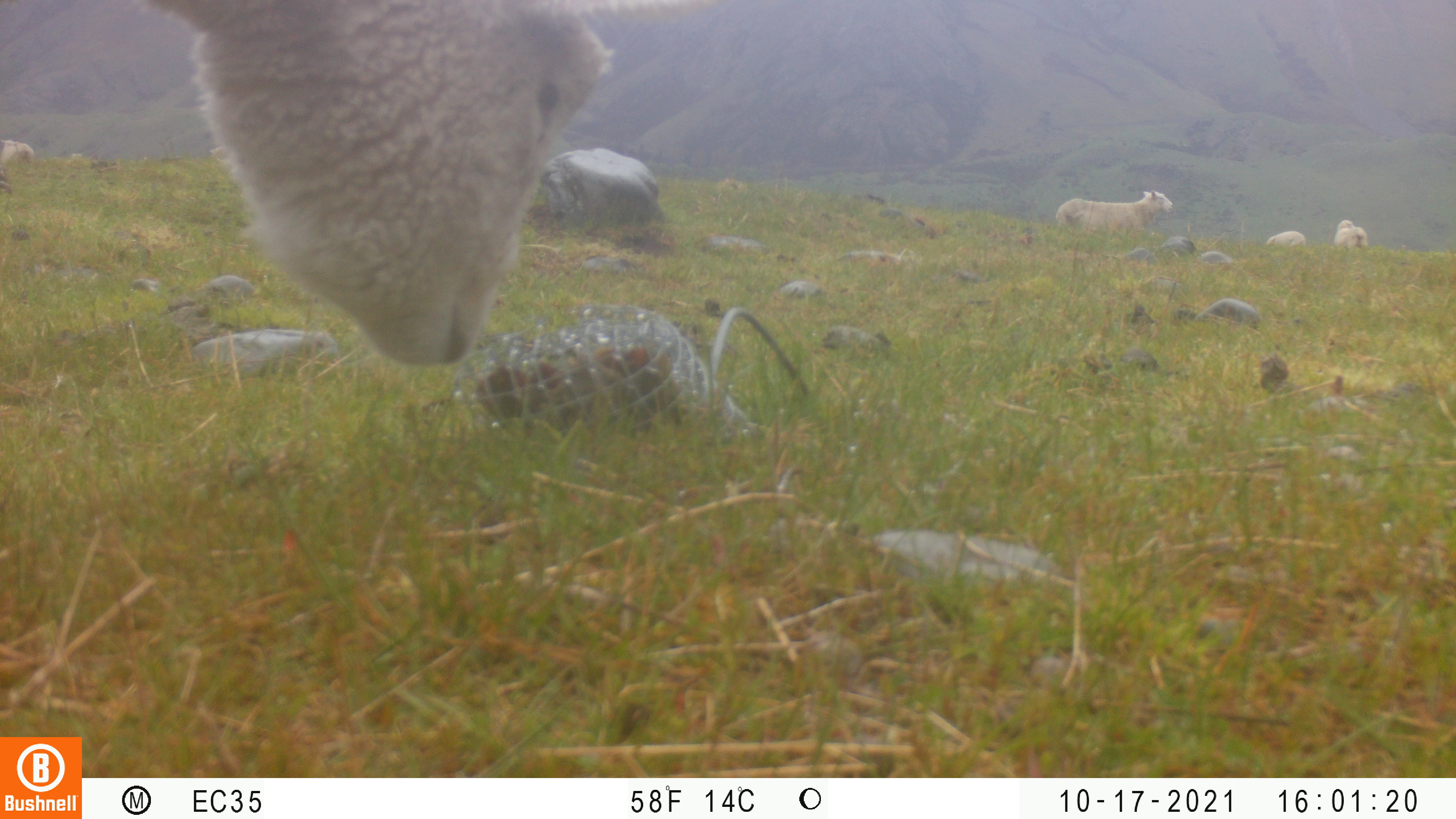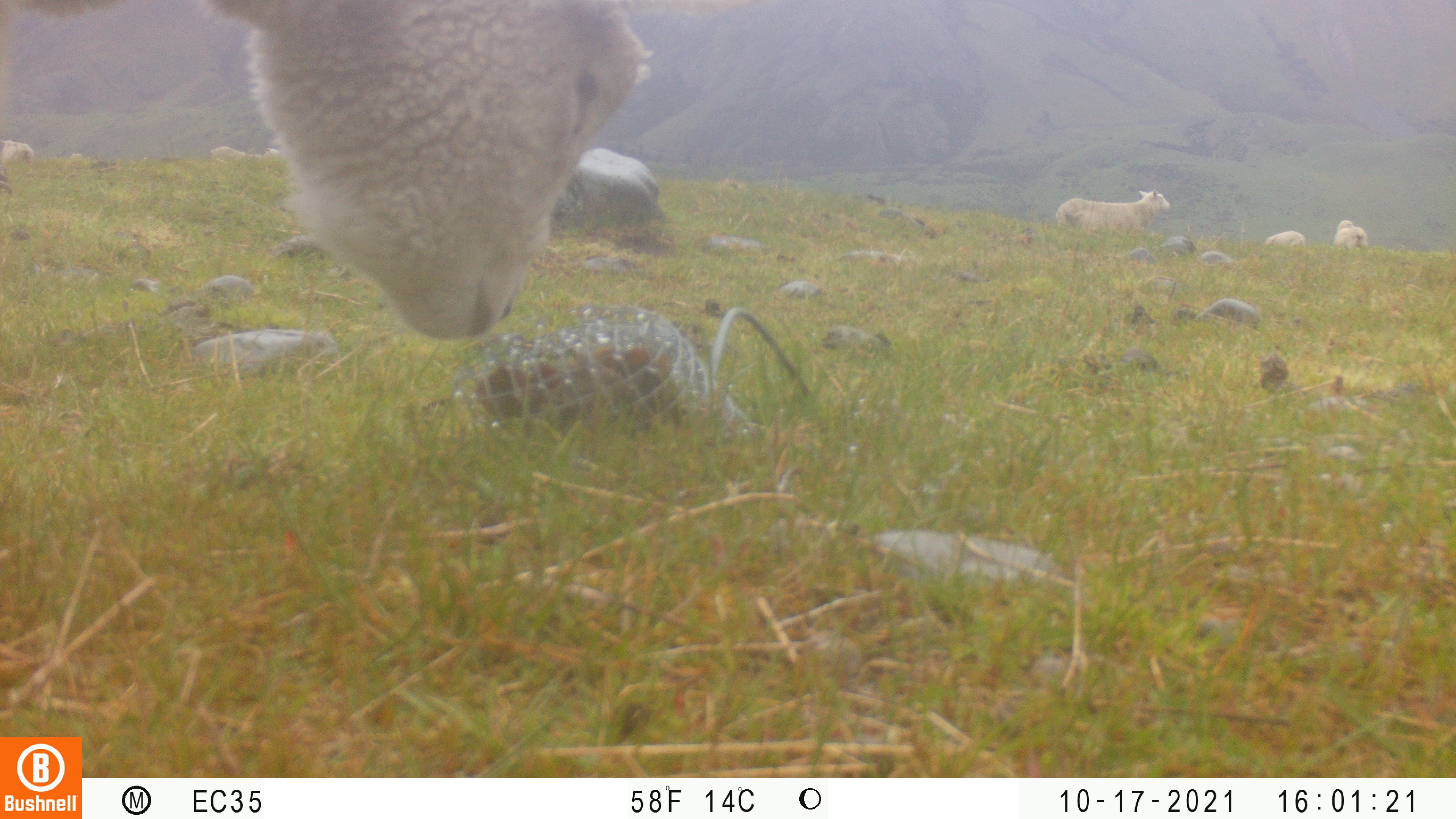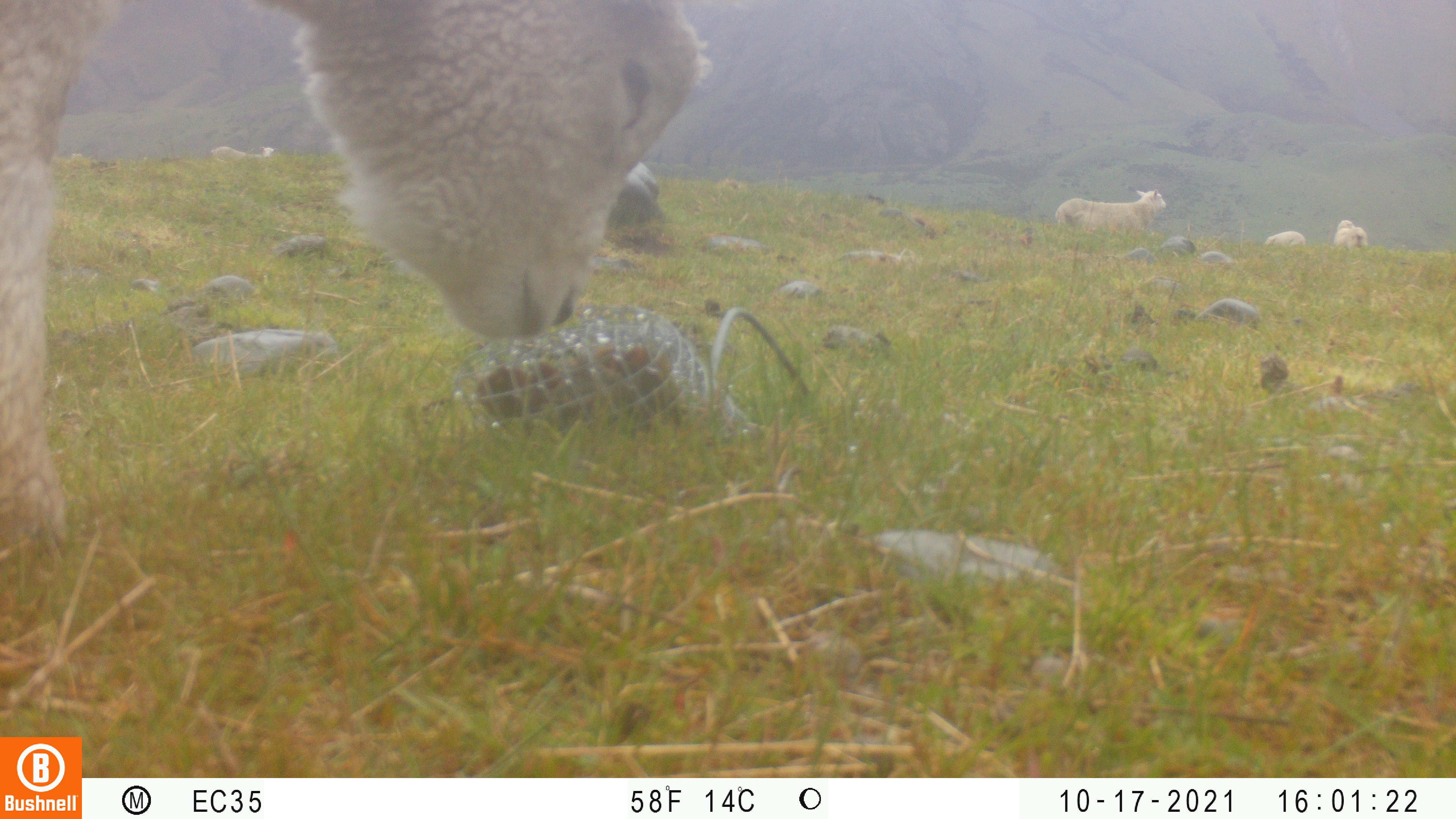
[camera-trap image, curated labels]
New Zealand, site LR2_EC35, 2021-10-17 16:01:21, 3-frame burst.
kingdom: Animalia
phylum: Chordata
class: Mammalia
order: Artiodactyla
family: Bovidae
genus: Bos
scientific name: Bos taurus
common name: domestic cow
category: cow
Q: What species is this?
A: Cow (domestic cow) (Bos taurus).